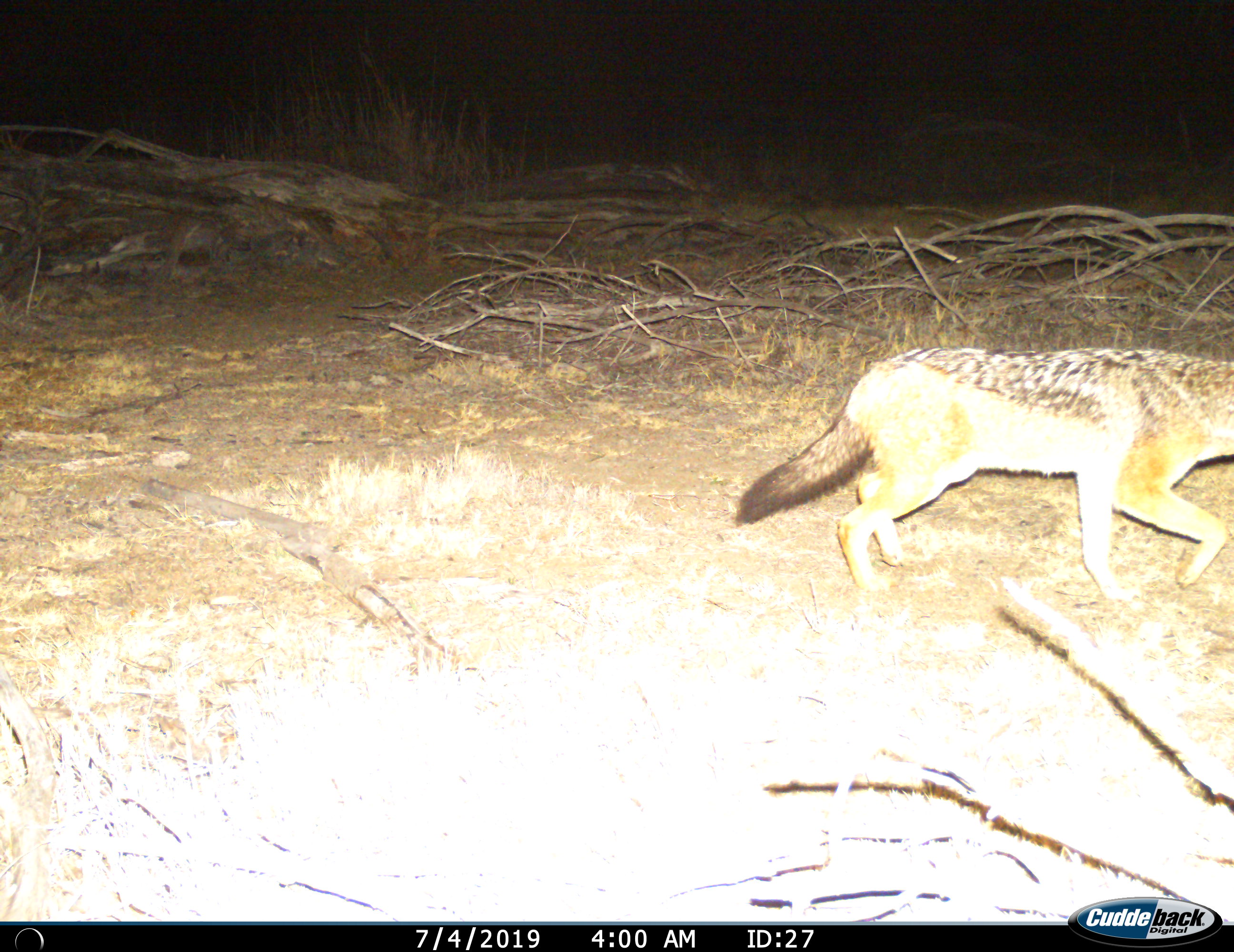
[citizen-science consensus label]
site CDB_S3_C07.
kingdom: Animalia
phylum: Chordata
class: Mammalia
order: Carnivora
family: Canidae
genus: Lupulella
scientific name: Lupulella mesomelas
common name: black-backed jackal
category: jackalblackbacked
Jackalblackbacked (black-backed jackal) (Lupulella mesomelas), count 1. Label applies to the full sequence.